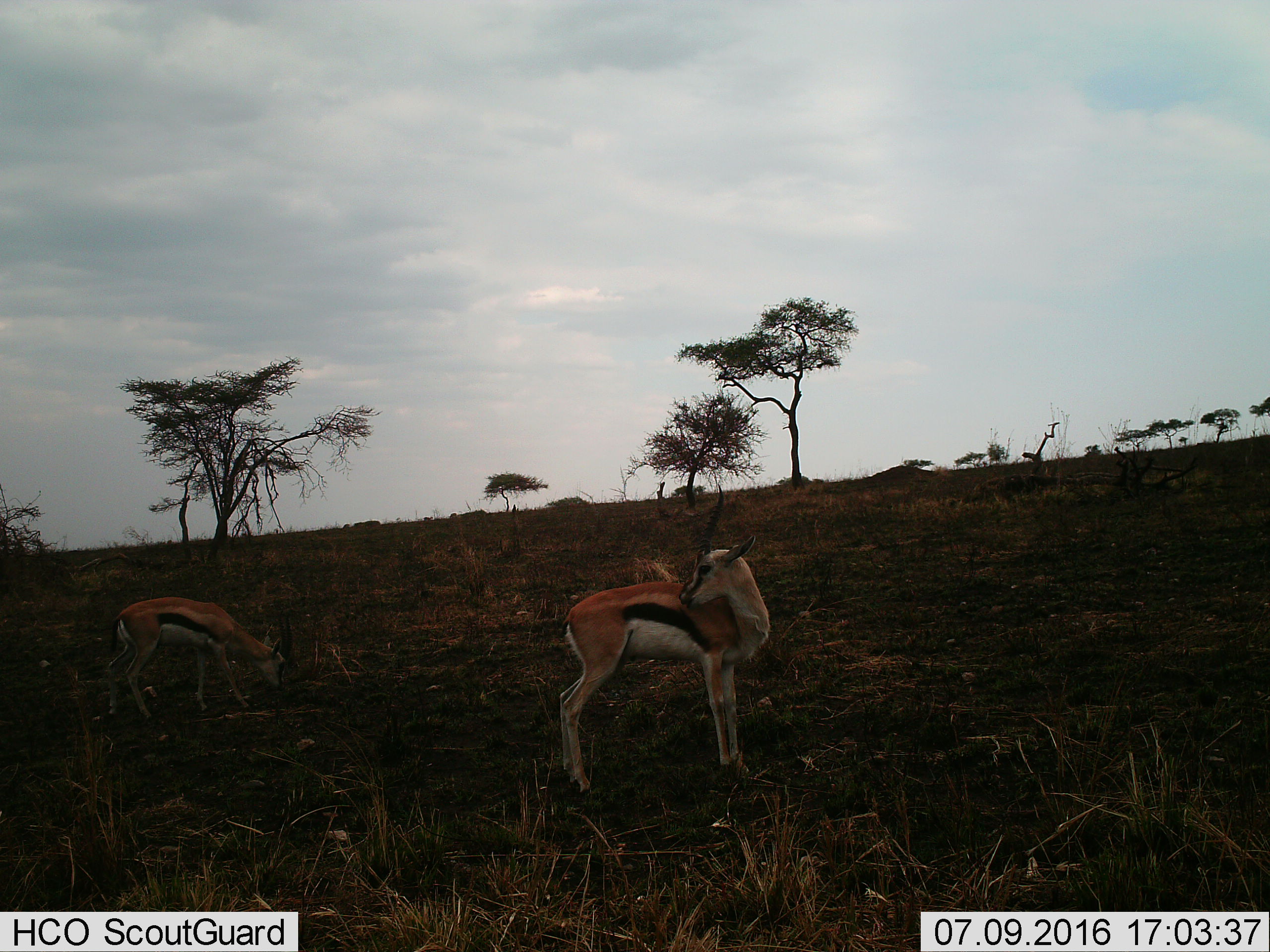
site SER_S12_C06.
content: unidentified animal